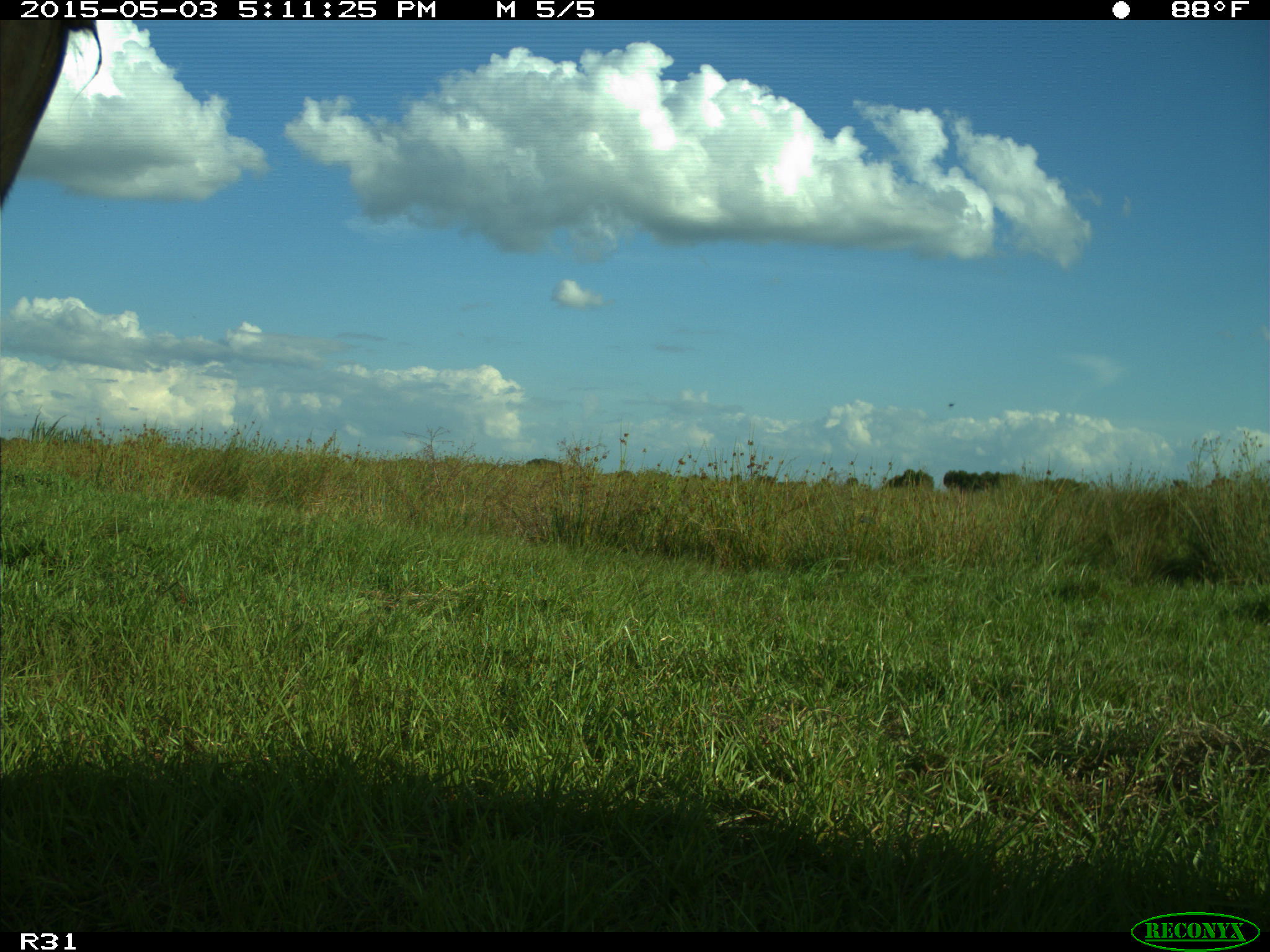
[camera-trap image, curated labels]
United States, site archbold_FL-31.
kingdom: Animalia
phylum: Chordata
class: Mammalia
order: Artiodactyla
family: Bovidae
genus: Bos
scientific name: Bos taurus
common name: domestic cow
Bos taurus (domestic cow).